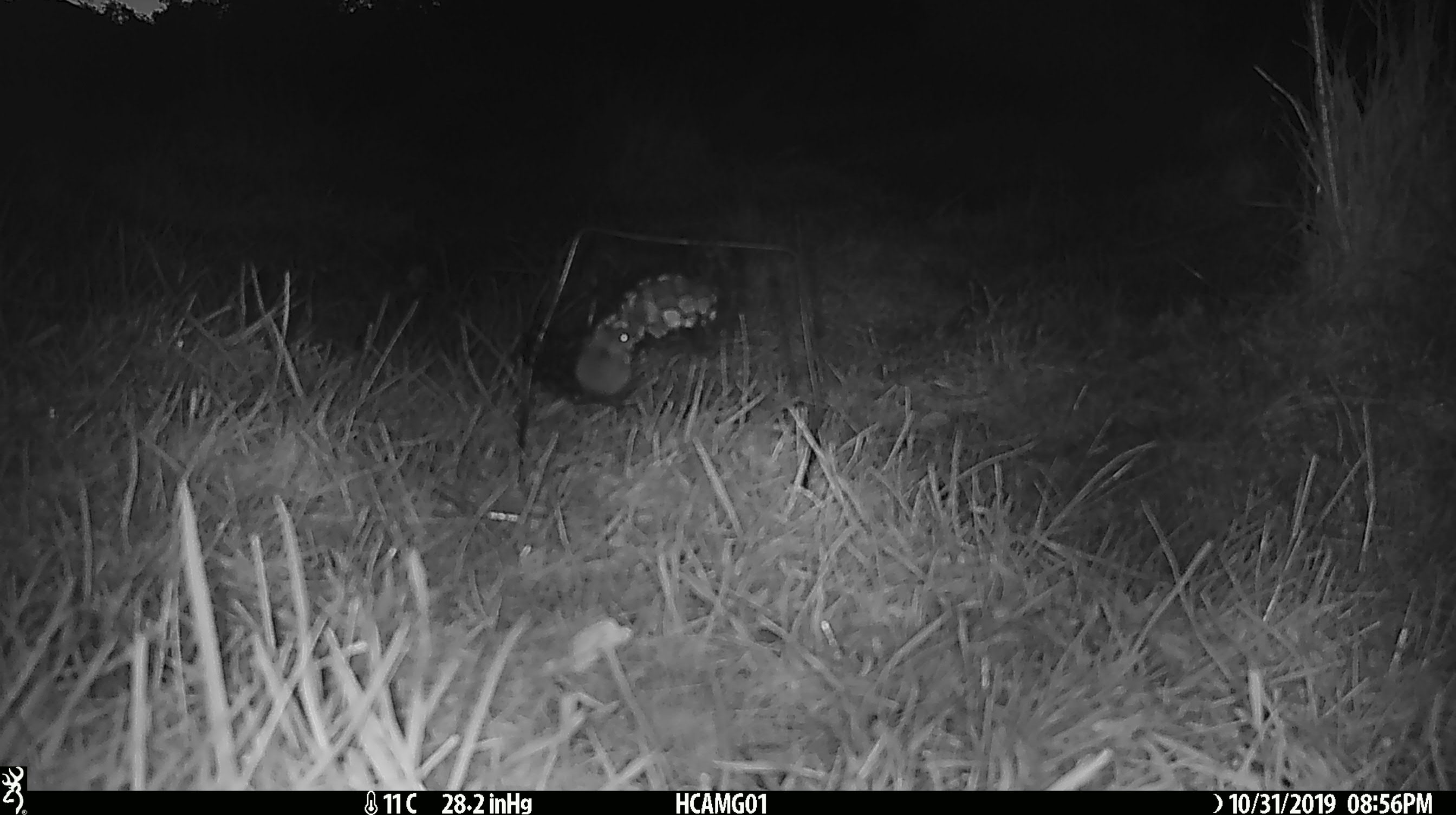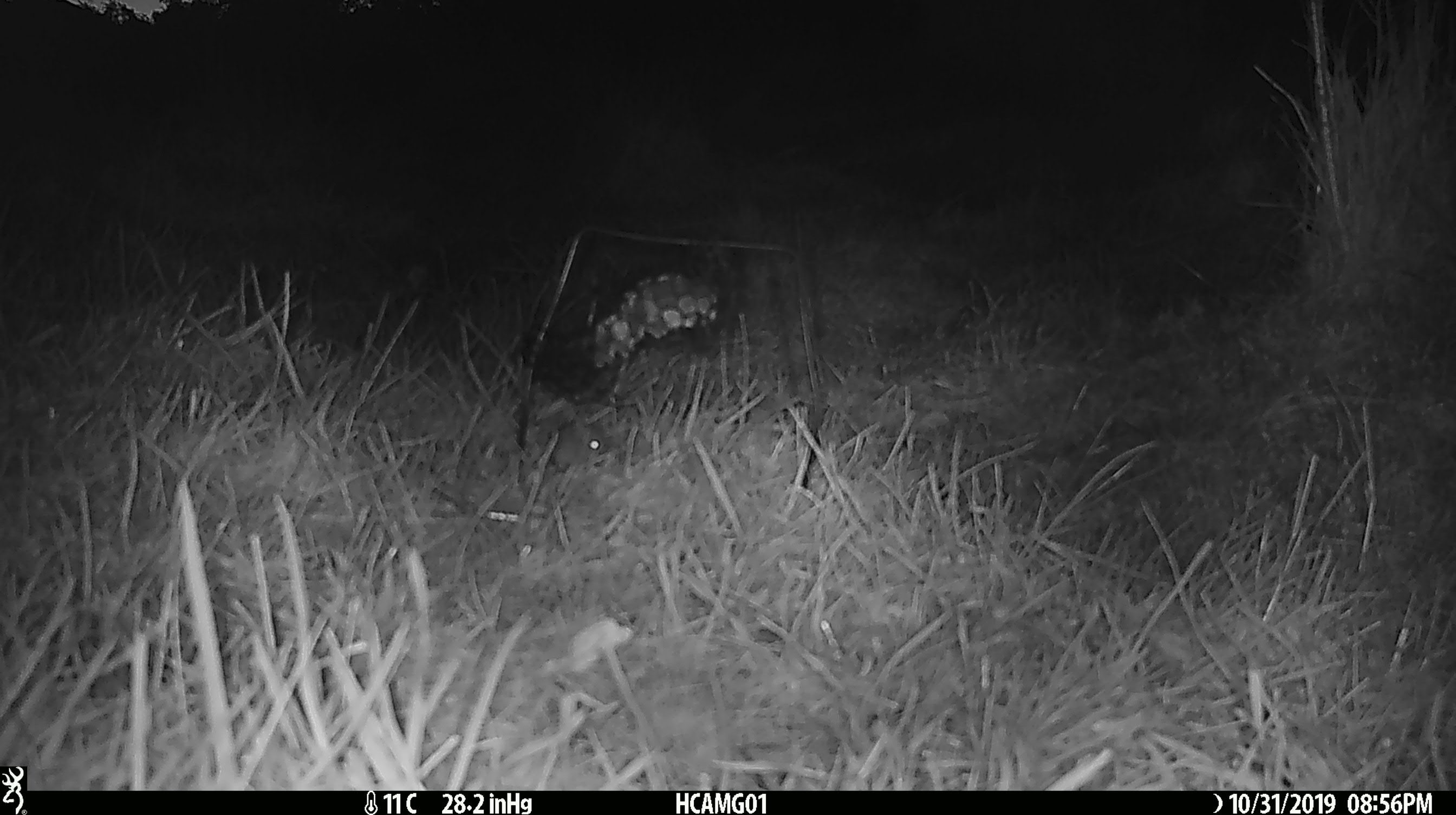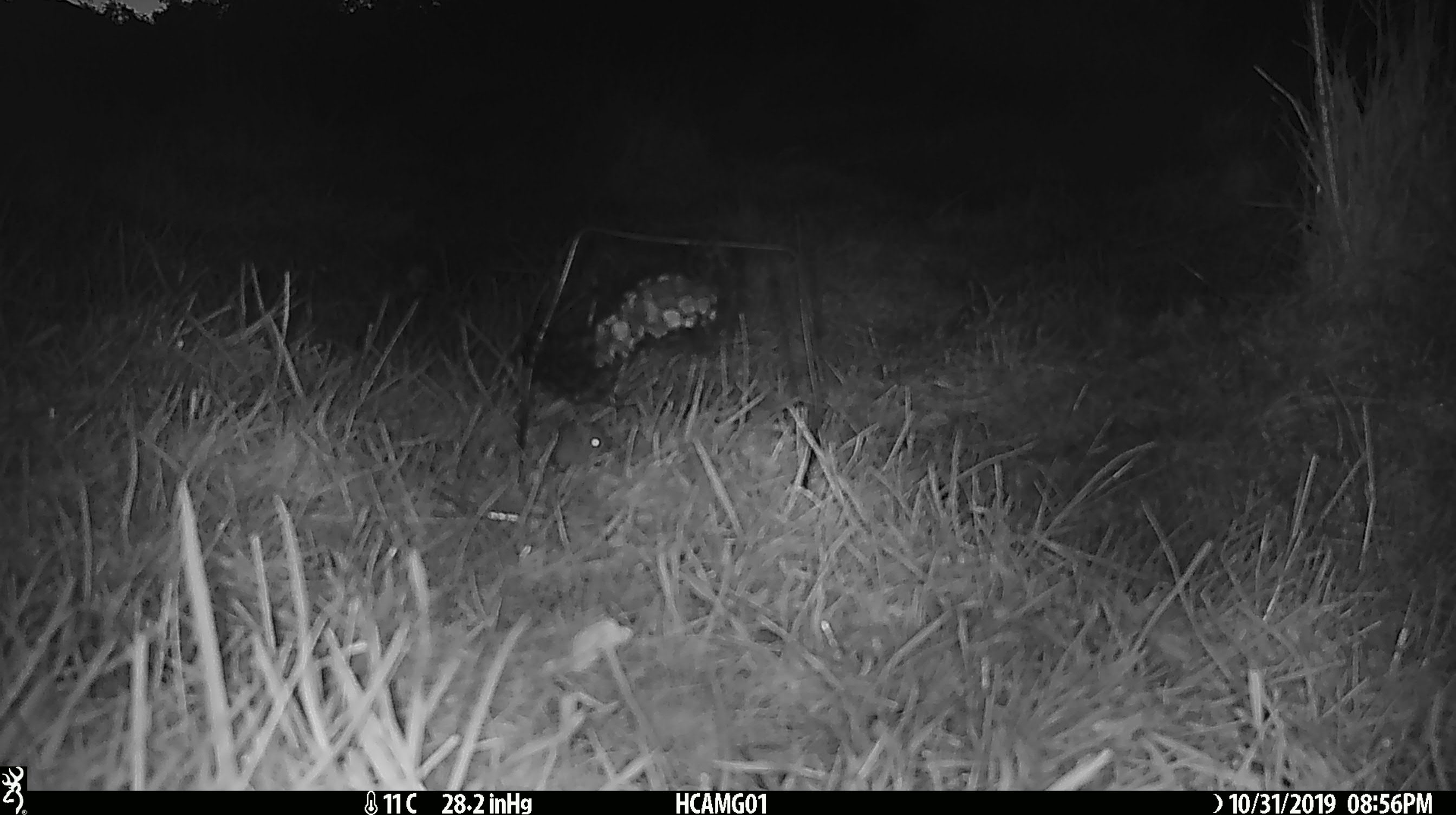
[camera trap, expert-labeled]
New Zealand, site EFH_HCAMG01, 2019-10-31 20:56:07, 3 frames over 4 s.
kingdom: Animalia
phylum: Chordata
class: Mammalia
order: Rodentia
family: Muridae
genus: Mus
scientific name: Mus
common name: mouse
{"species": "mouse (Mus)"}